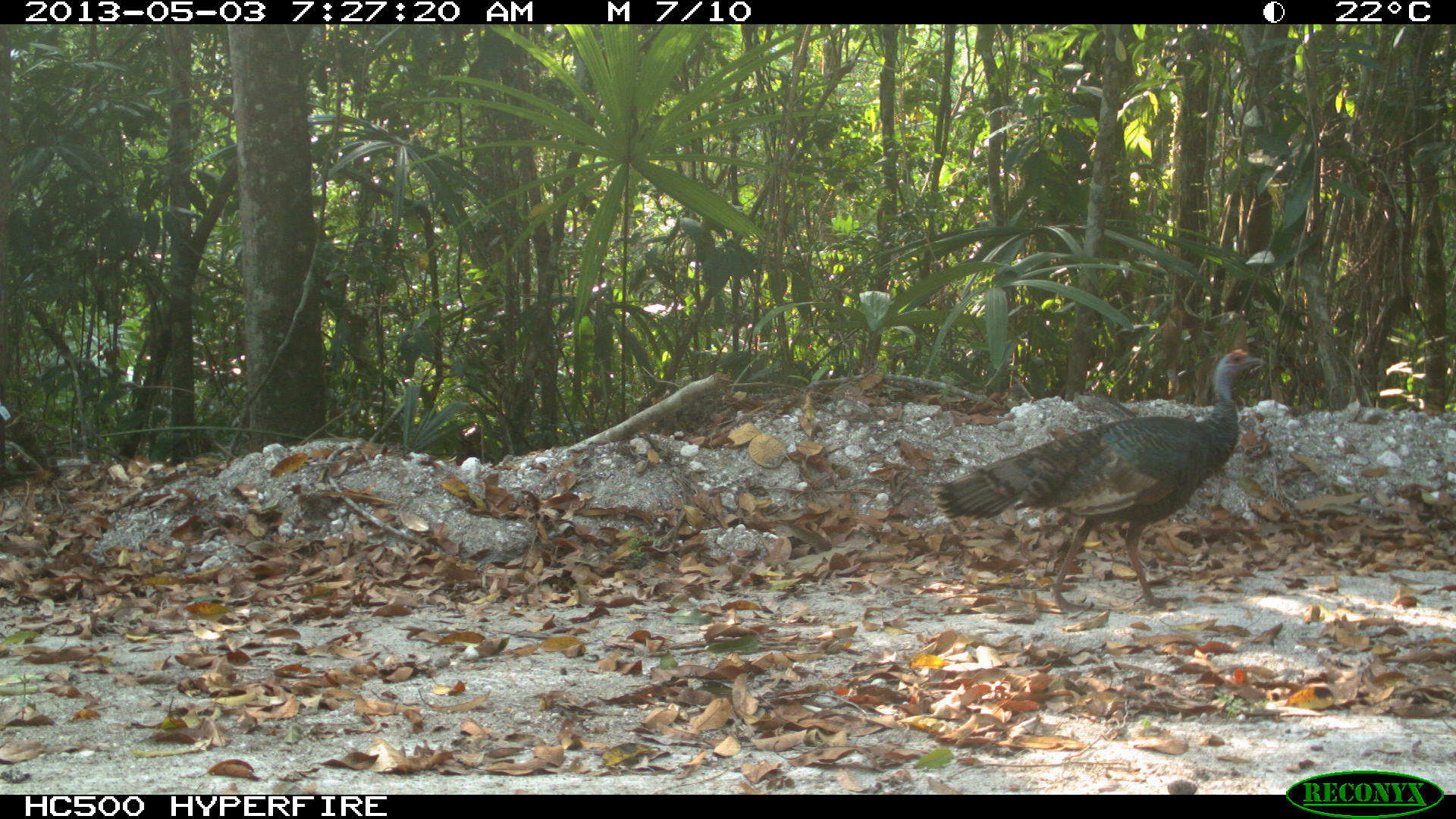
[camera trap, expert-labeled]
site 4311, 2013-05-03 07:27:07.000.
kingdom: Animalia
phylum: Chordata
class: Aves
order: Galliformes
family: Phasianidae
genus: Meleagris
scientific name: Meleagris ocellata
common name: ocellated turkey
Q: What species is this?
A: Meleagris ocellata (ocellated turkey).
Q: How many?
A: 1.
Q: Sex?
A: Female.